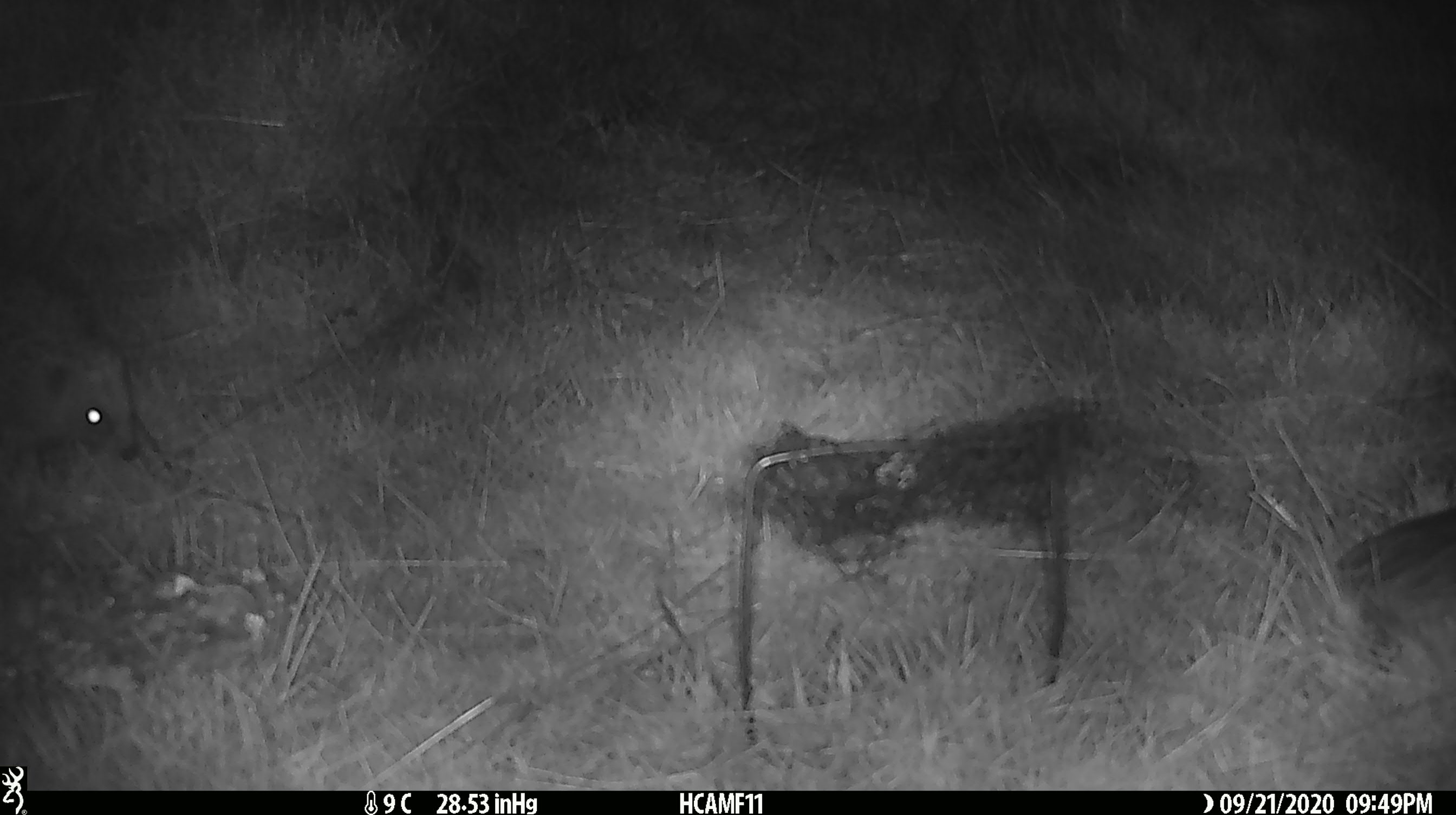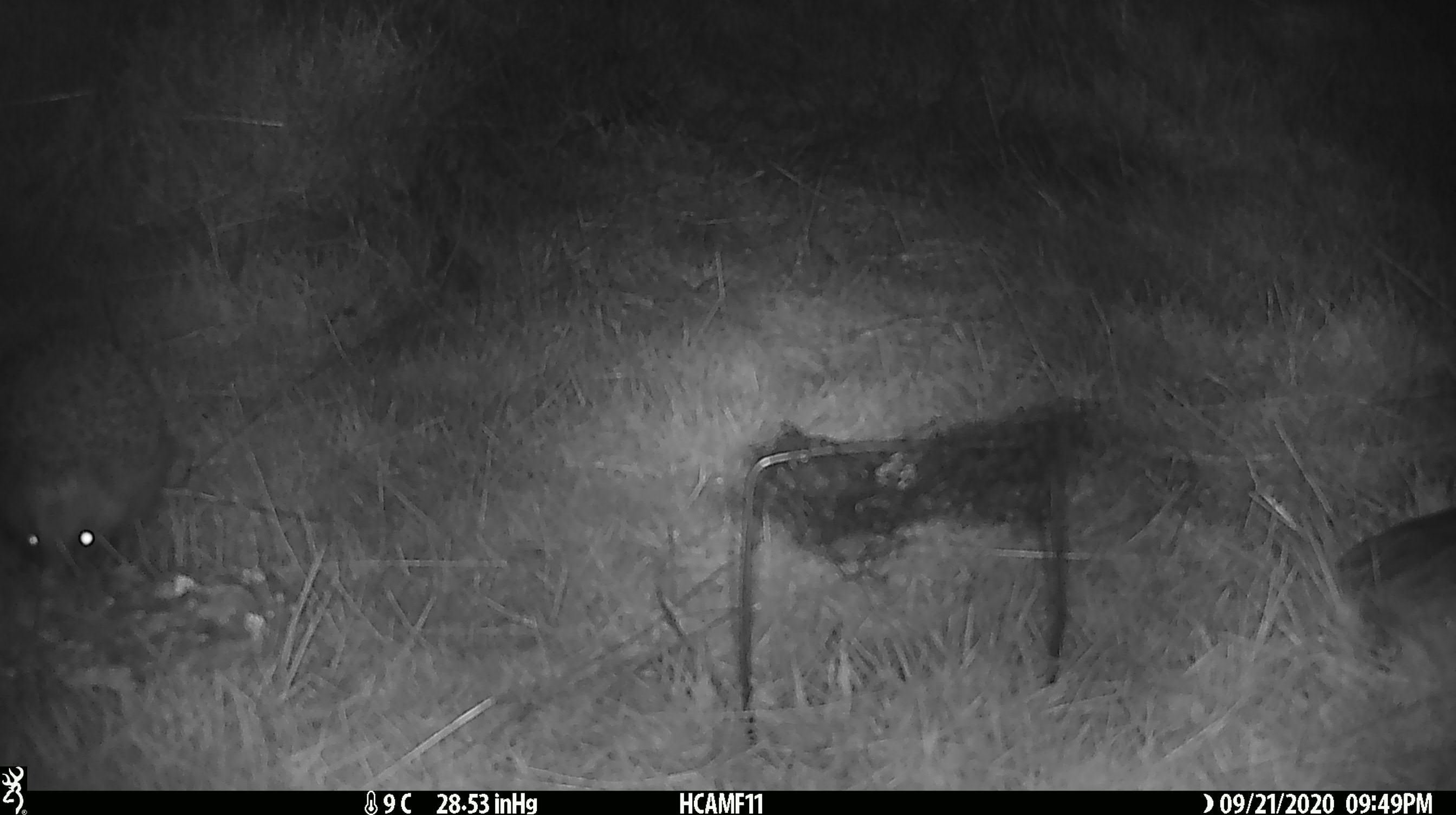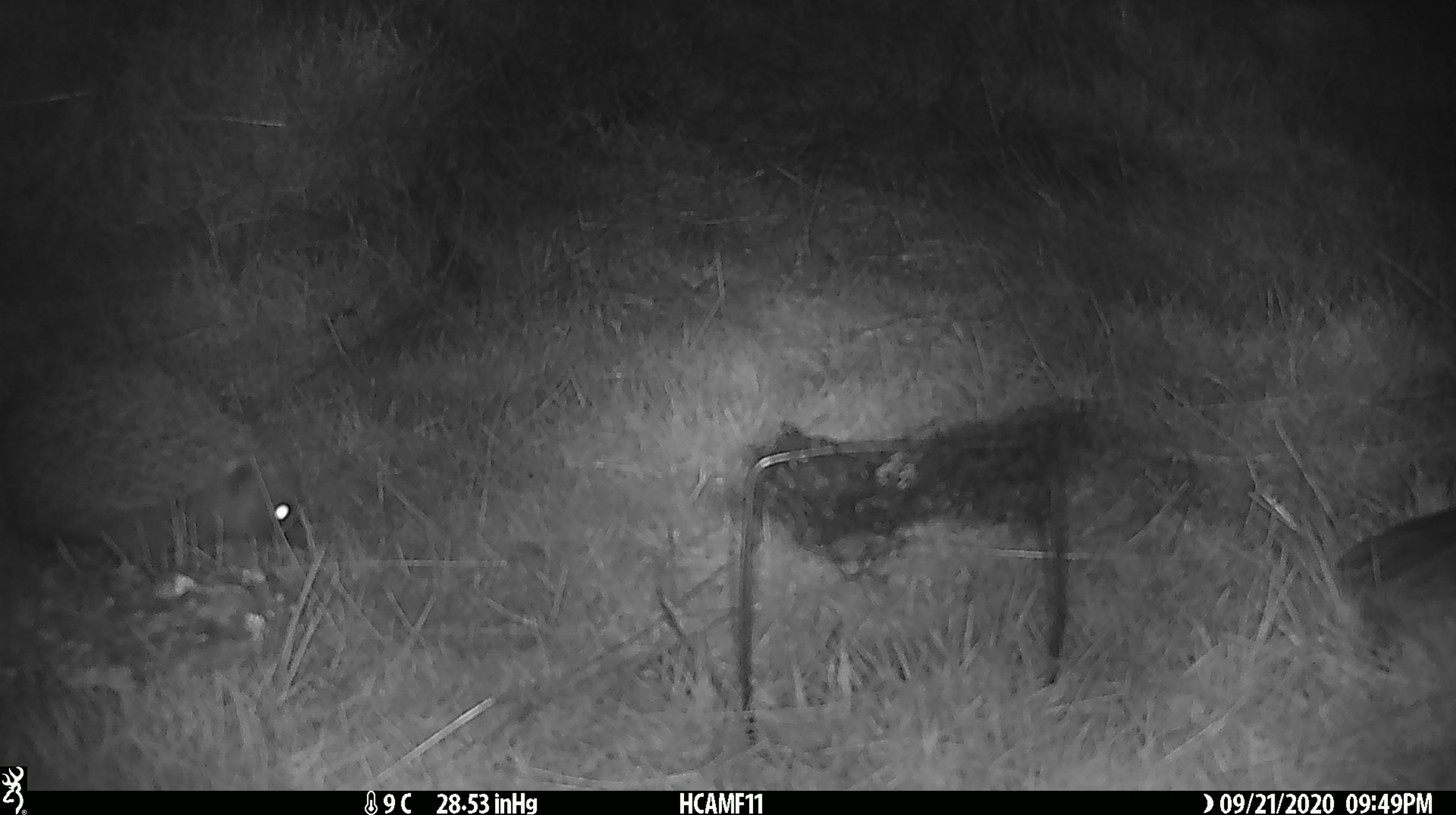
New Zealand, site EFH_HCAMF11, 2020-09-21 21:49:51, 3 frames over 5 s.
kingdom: Animalia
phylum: Chordata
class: Mammalia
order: Eulipotyphla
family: Erinaceidae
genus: Erinaceus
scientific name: Erinaceus europaeus europaeus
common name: european hedgehog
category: hedgehog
Hedgehog (european hedgehog) (Erinaceus europaeus europaeus).